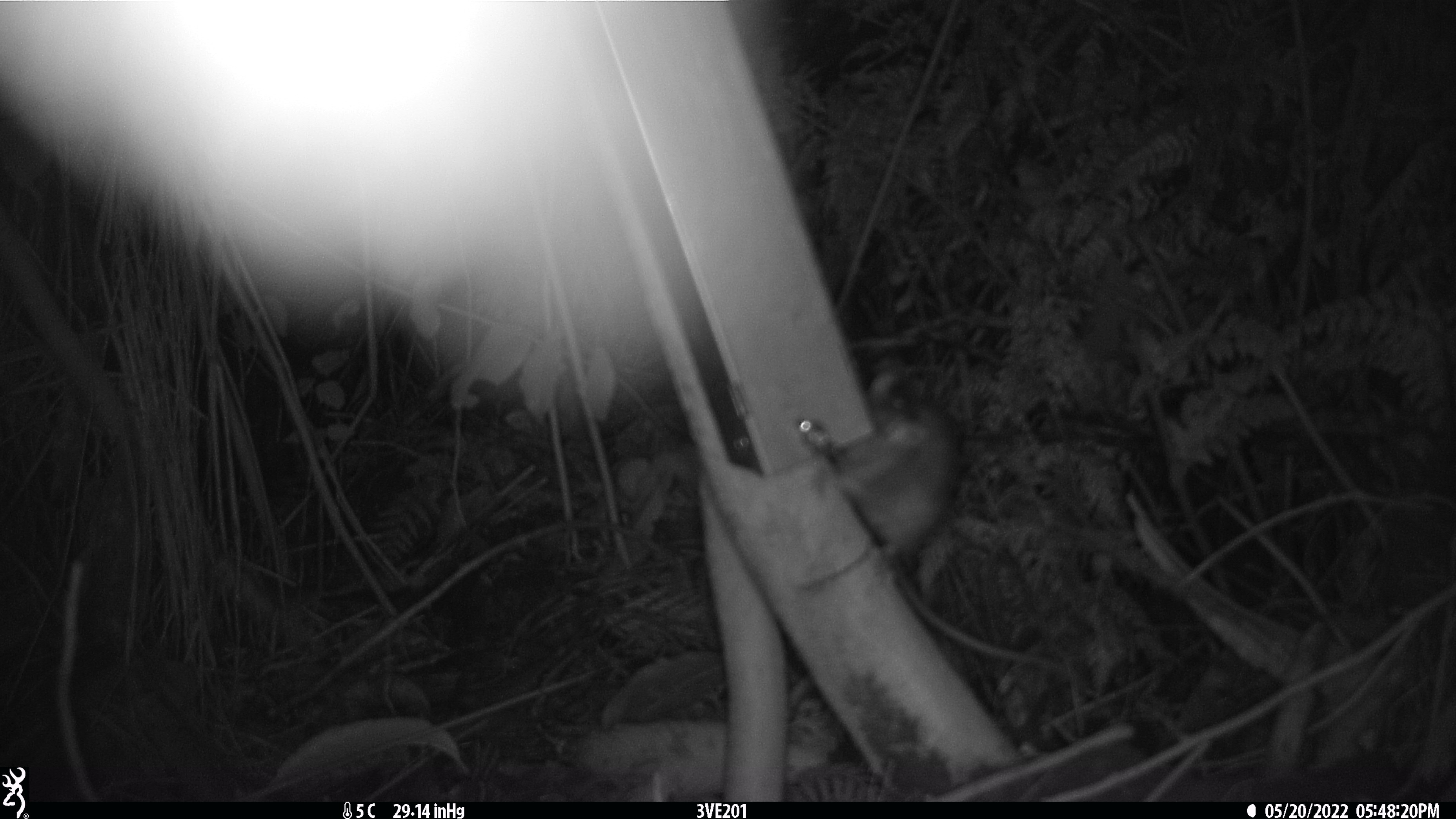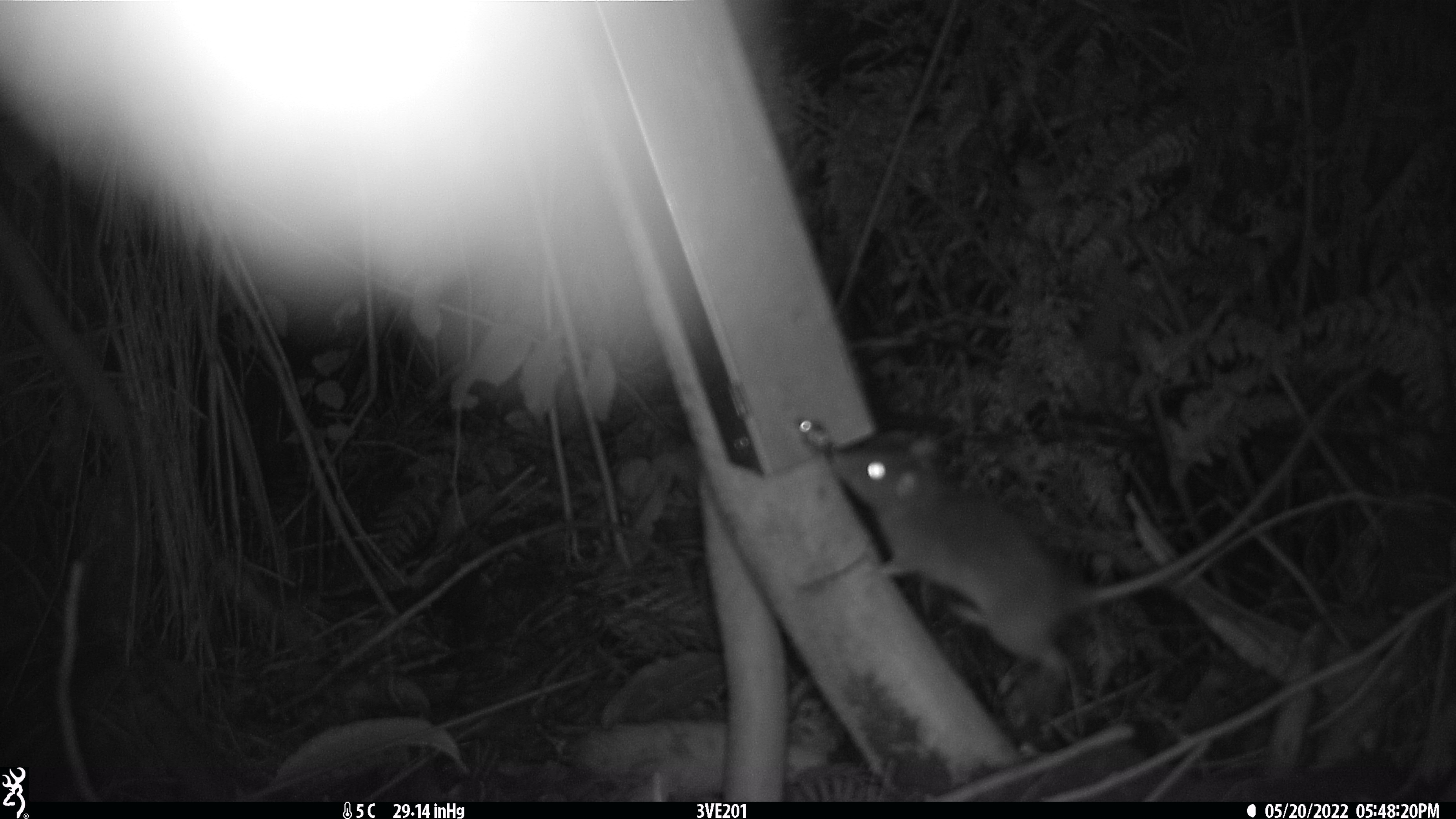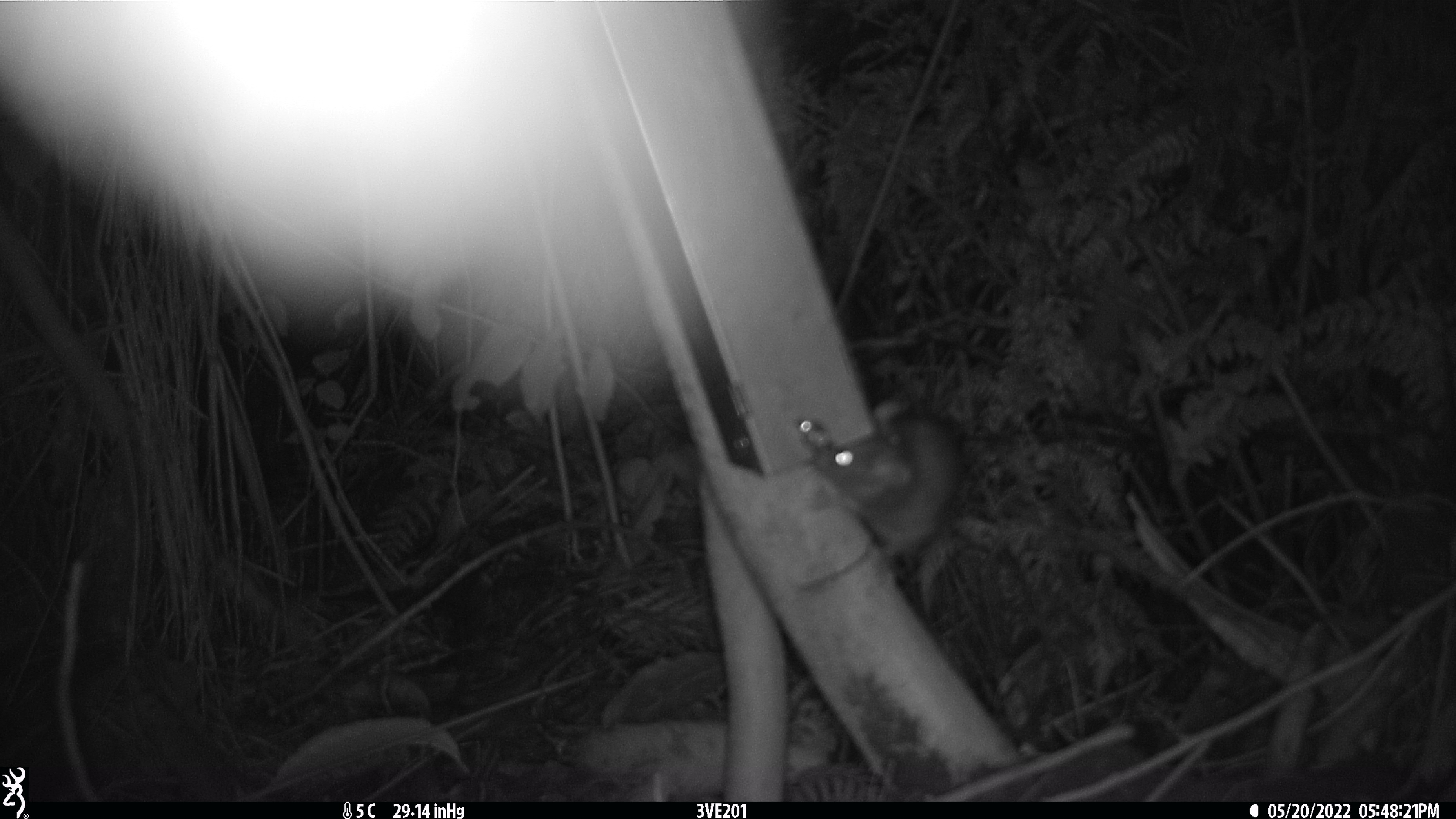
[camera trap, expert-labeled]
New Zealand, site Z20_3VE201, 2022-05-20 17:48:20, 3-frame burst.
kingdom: Animalia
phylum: Chordata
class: Mammalia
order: Rodentia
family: Muridae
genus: Rattus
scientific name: Rattus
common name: rat